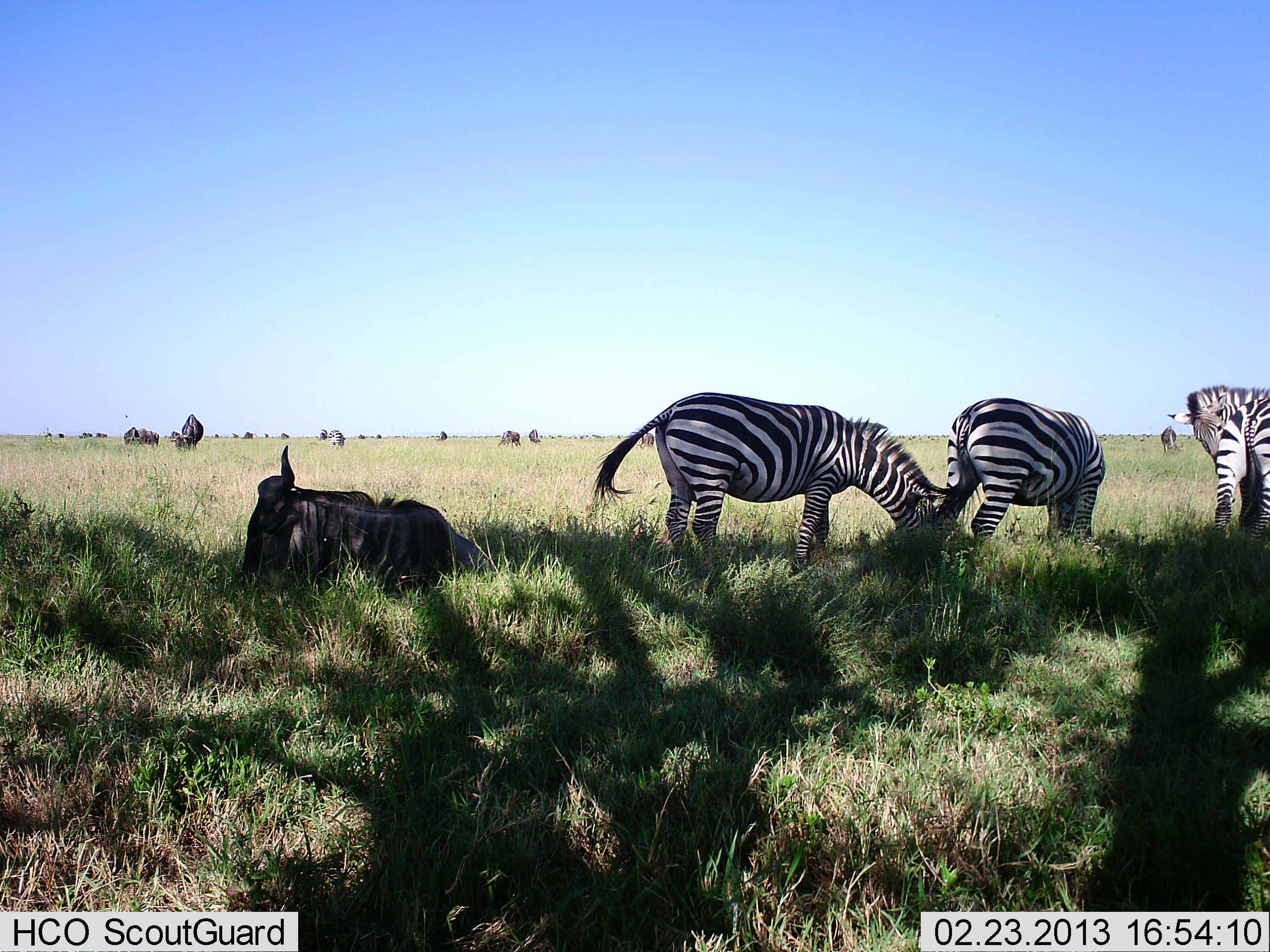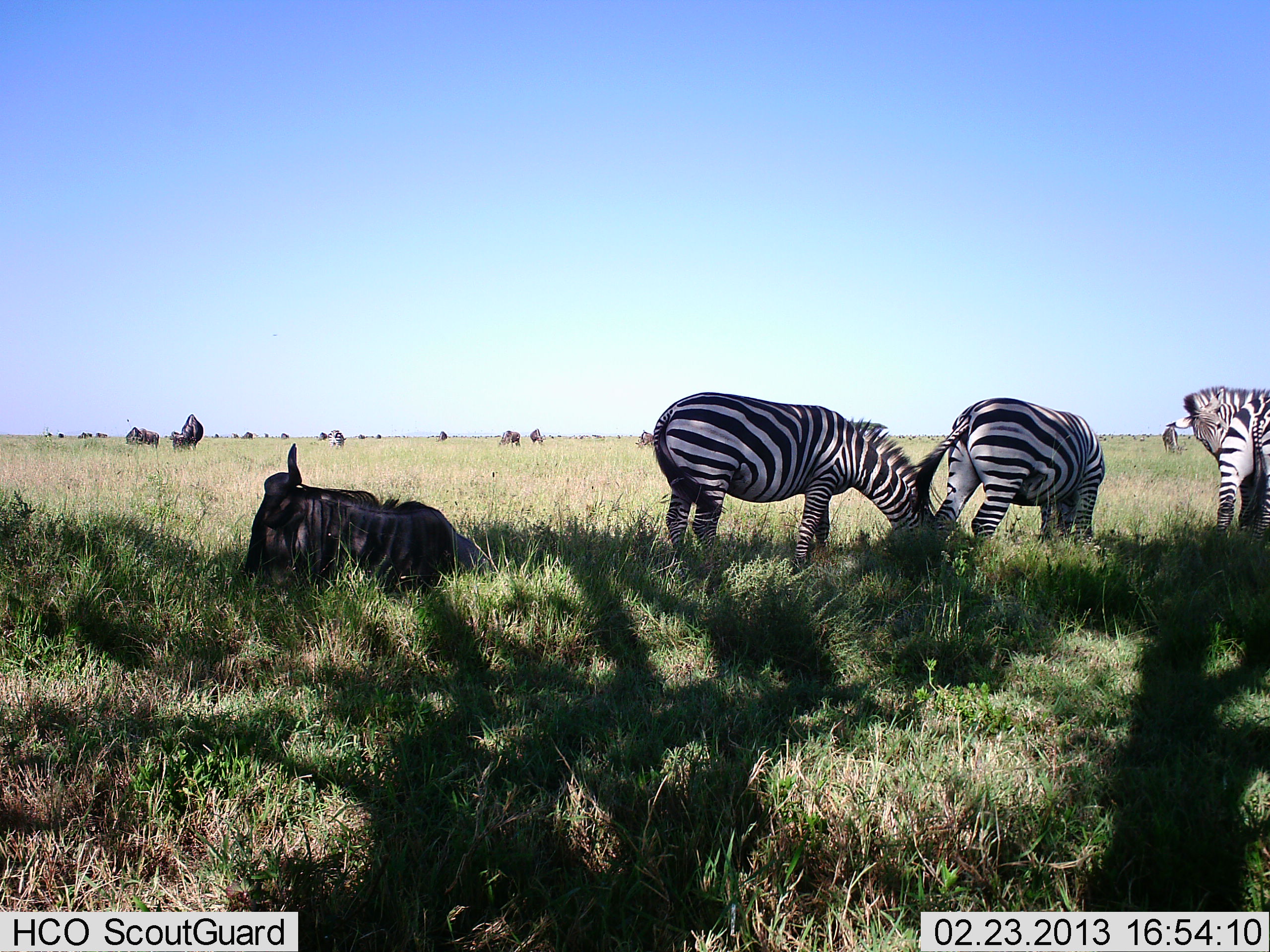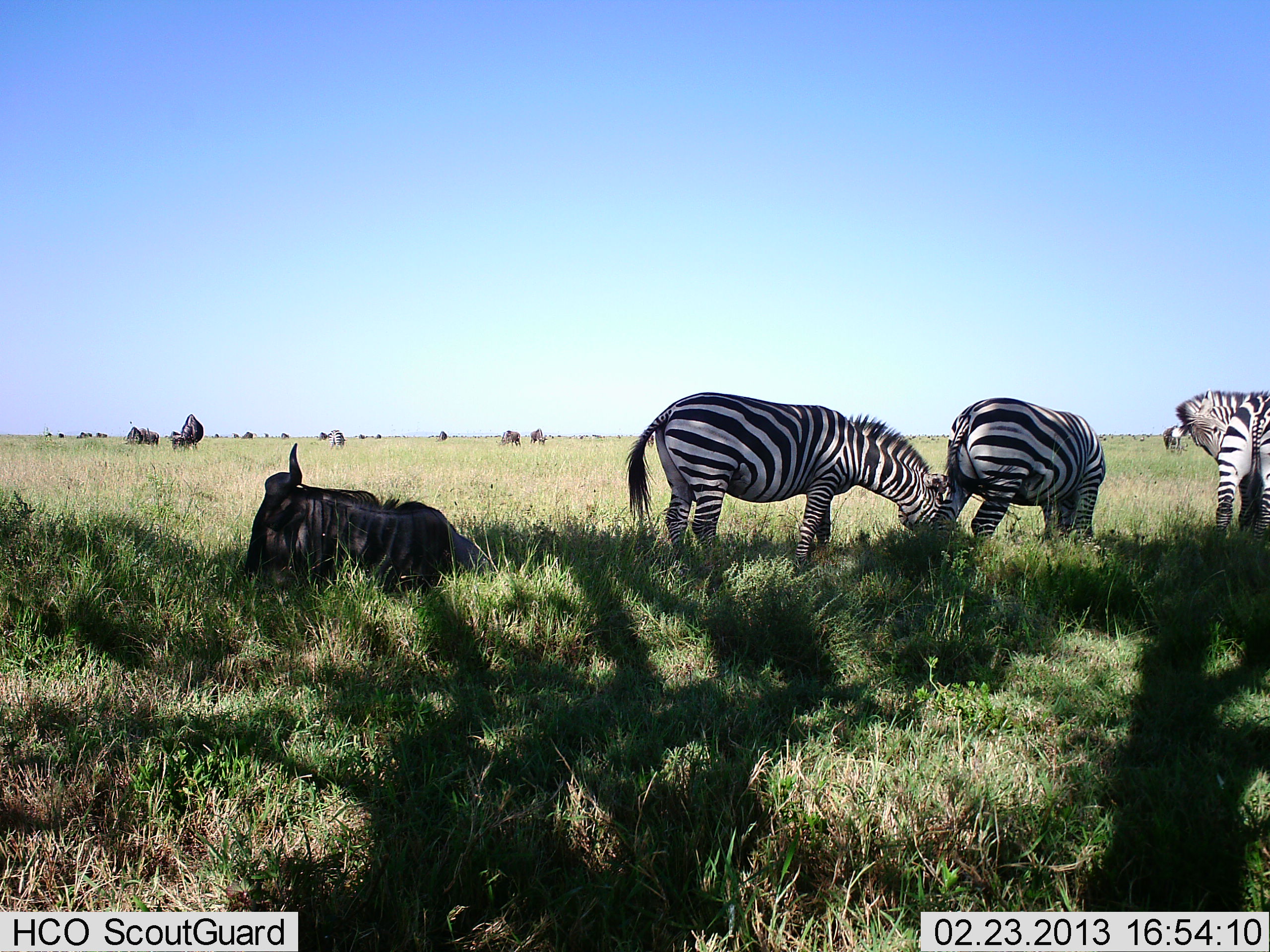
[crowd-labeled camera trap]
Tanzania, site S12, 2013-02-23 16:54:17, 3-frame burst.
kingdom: Animalia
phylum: Chordata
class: Mammalia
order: Artiodactyla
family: Bovidae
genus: Connochaetes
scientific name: Connochaetes taurinus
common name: blue wildebeest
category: wildebeest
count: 11-50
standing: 58%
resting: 92%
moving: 25%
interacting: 0%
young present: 0%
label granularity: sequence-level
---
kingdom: Animalia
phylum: Chordata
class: Mammalia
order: Perissodactyla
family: Equidae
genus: Equus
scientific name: Equus quagga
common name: plains zebra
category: zebra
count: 4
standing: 79%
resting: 14%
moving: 7%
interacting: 0%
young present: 0%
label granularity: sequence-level